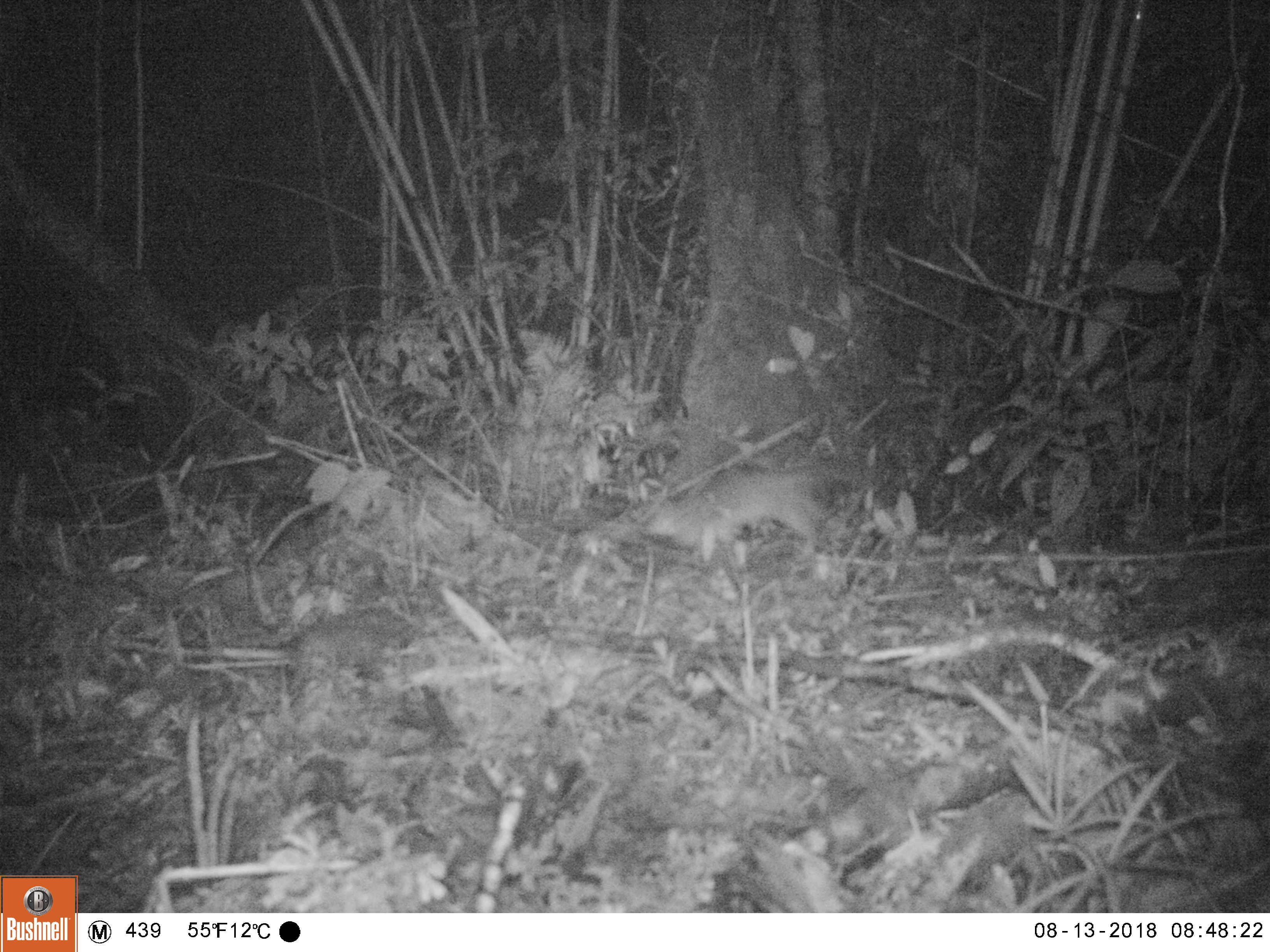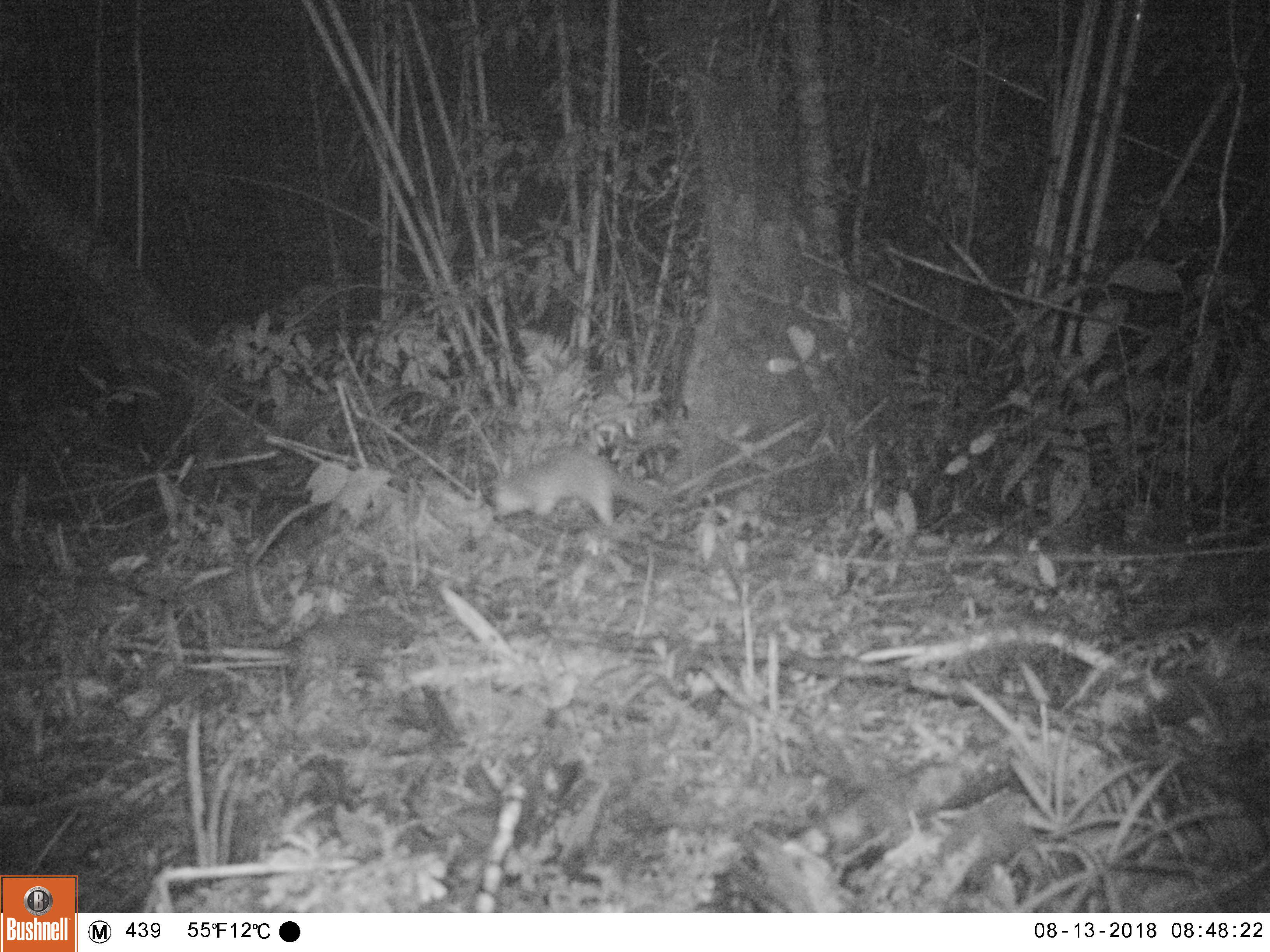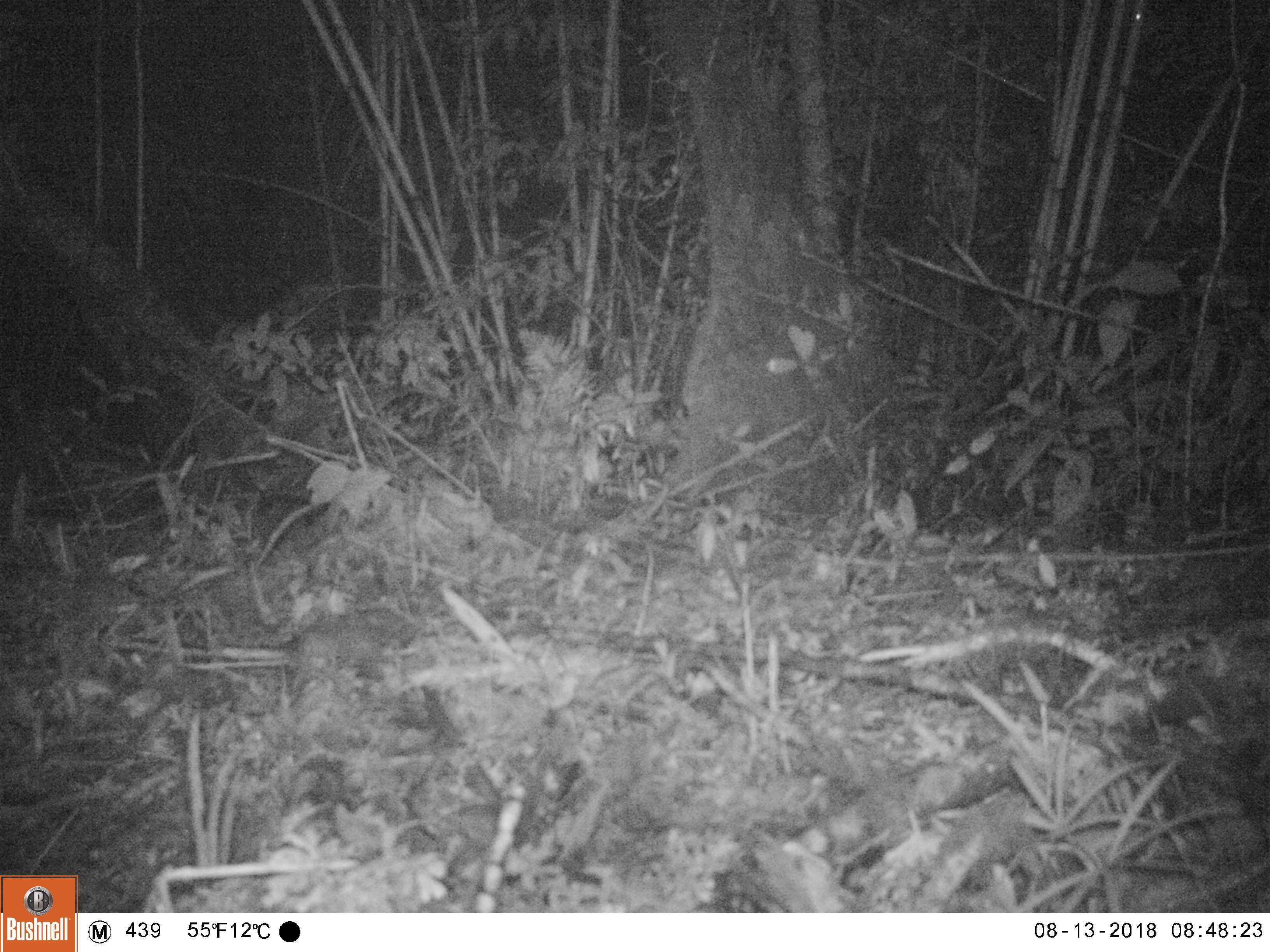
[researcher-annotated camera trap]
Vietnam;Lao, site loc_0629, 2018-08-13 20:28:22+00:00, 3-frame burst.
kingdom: Animalia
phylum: Chordata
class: Mammalia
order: Carnivora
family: Mustelidae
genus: Melogale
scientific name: Melogale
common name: ferret badger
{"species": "ferret badger (Melogale)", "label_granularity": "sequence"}